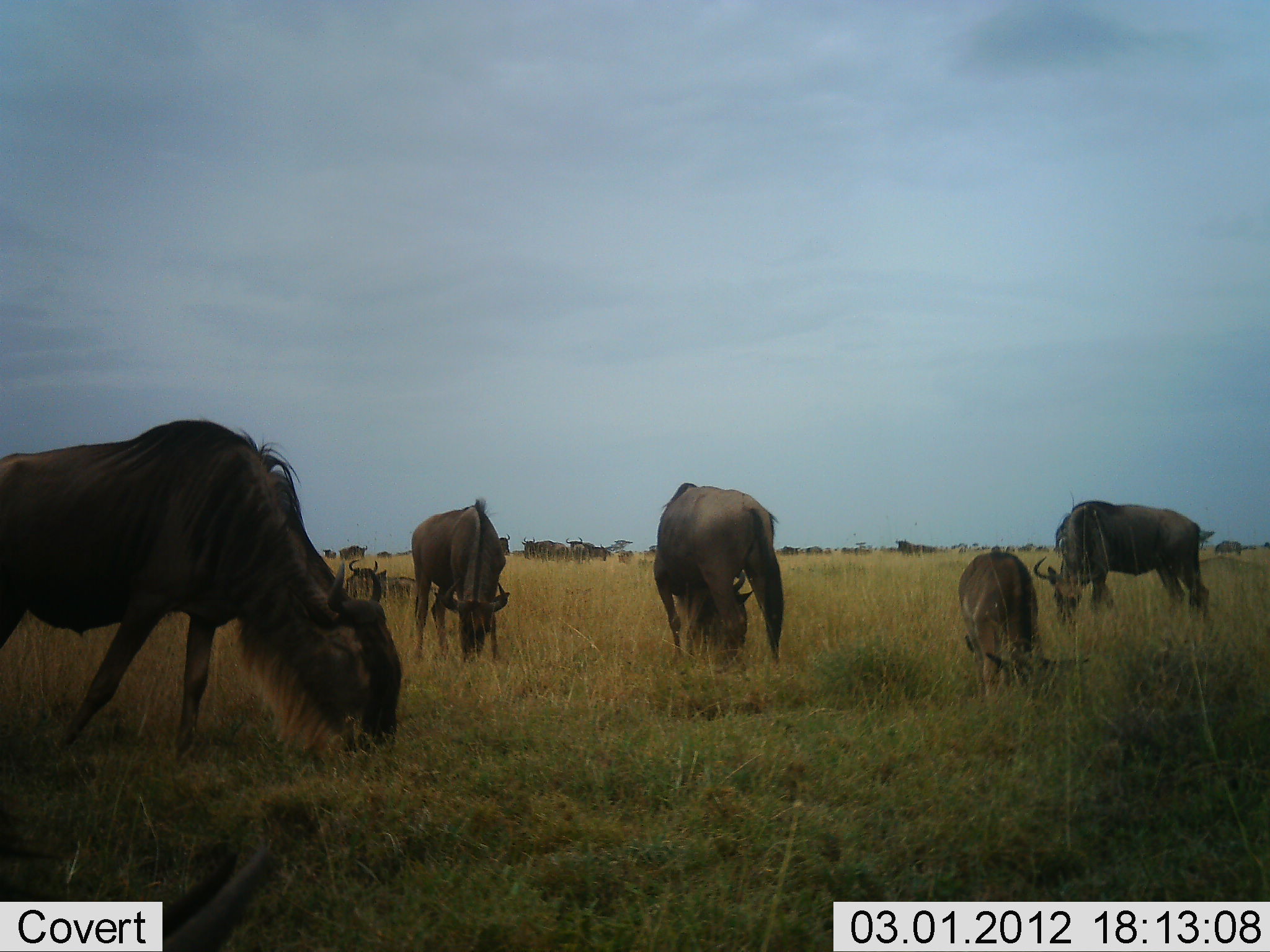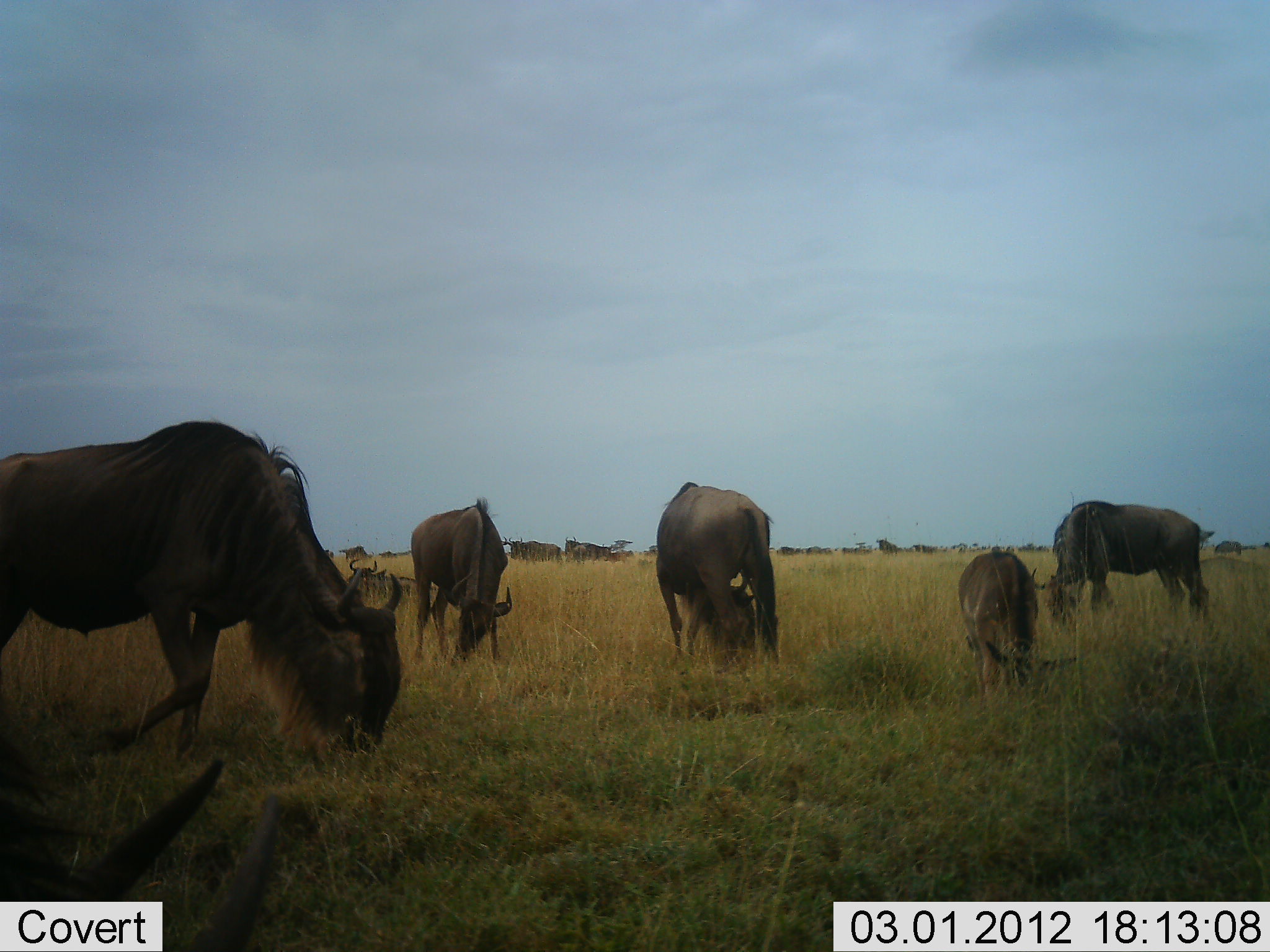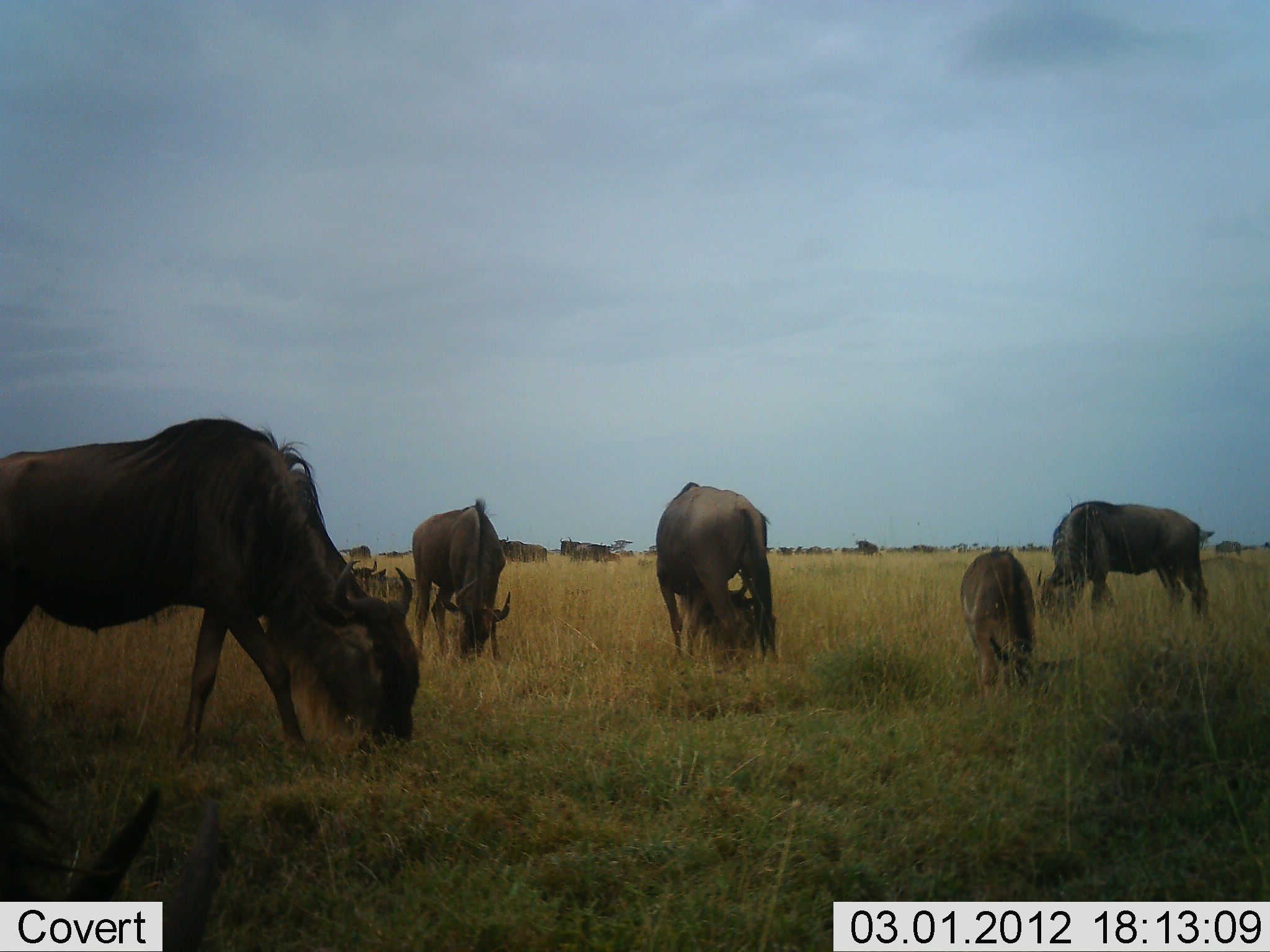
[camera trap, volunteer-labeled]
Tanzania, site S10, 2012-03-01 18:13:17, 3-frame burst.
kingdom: Animalia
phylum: Chordata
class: Mammalia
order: Artiodactyla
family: Bovidae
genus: Connochaetes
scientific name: Connochaetes taurinus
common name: blue wildebeest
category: wildebeest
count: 11-50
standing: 46%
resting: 25%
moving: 42%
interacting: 8%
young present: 46%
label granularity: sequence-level